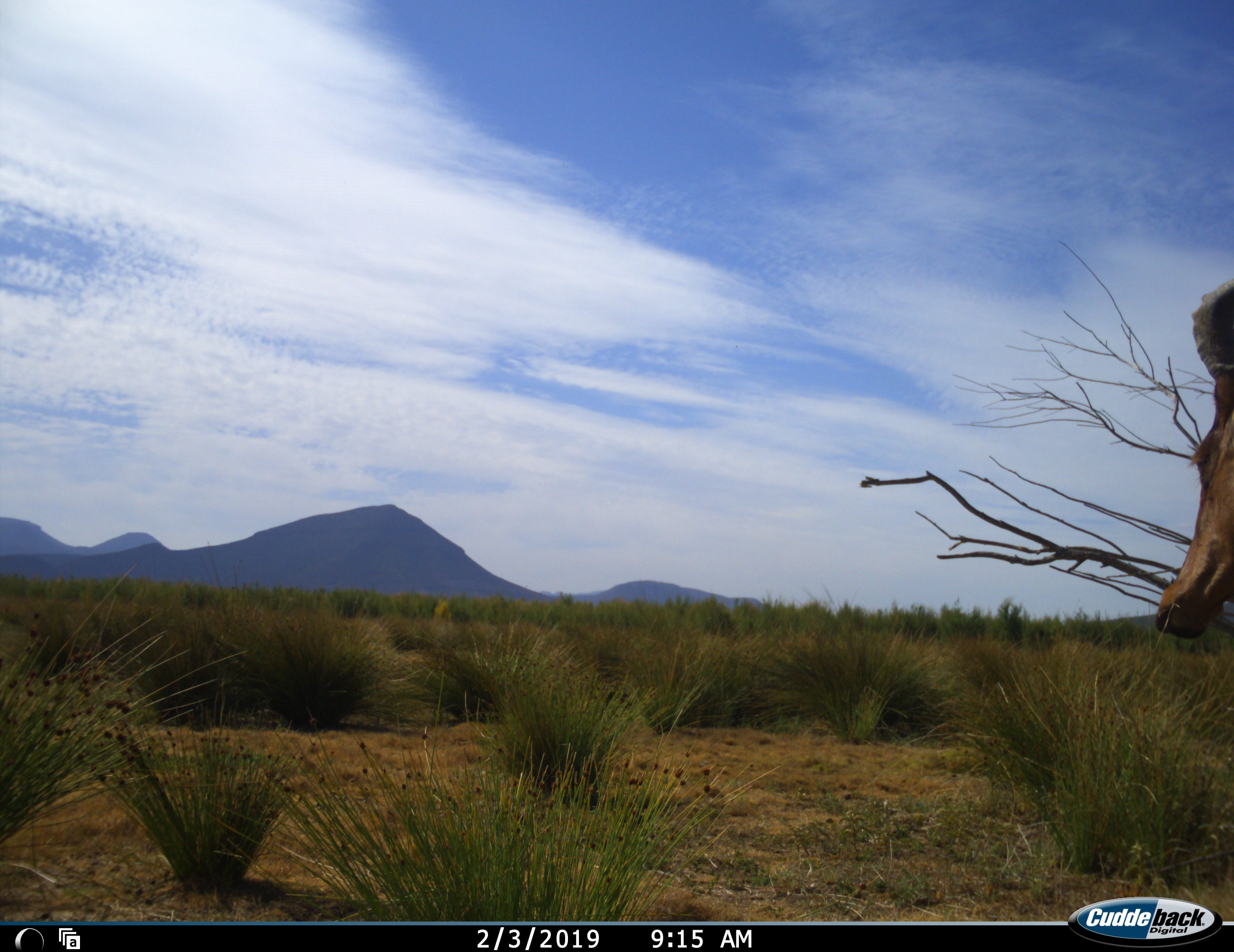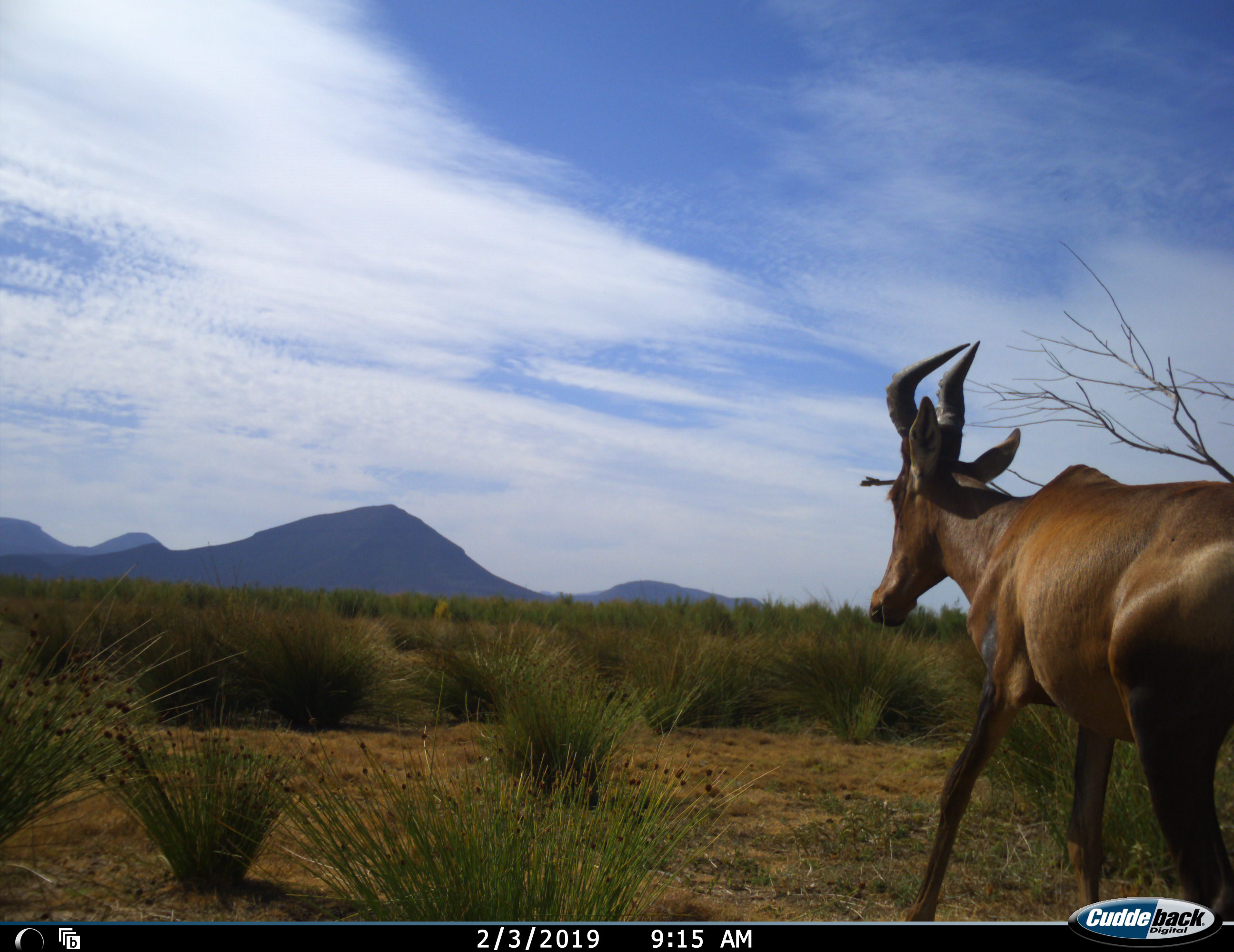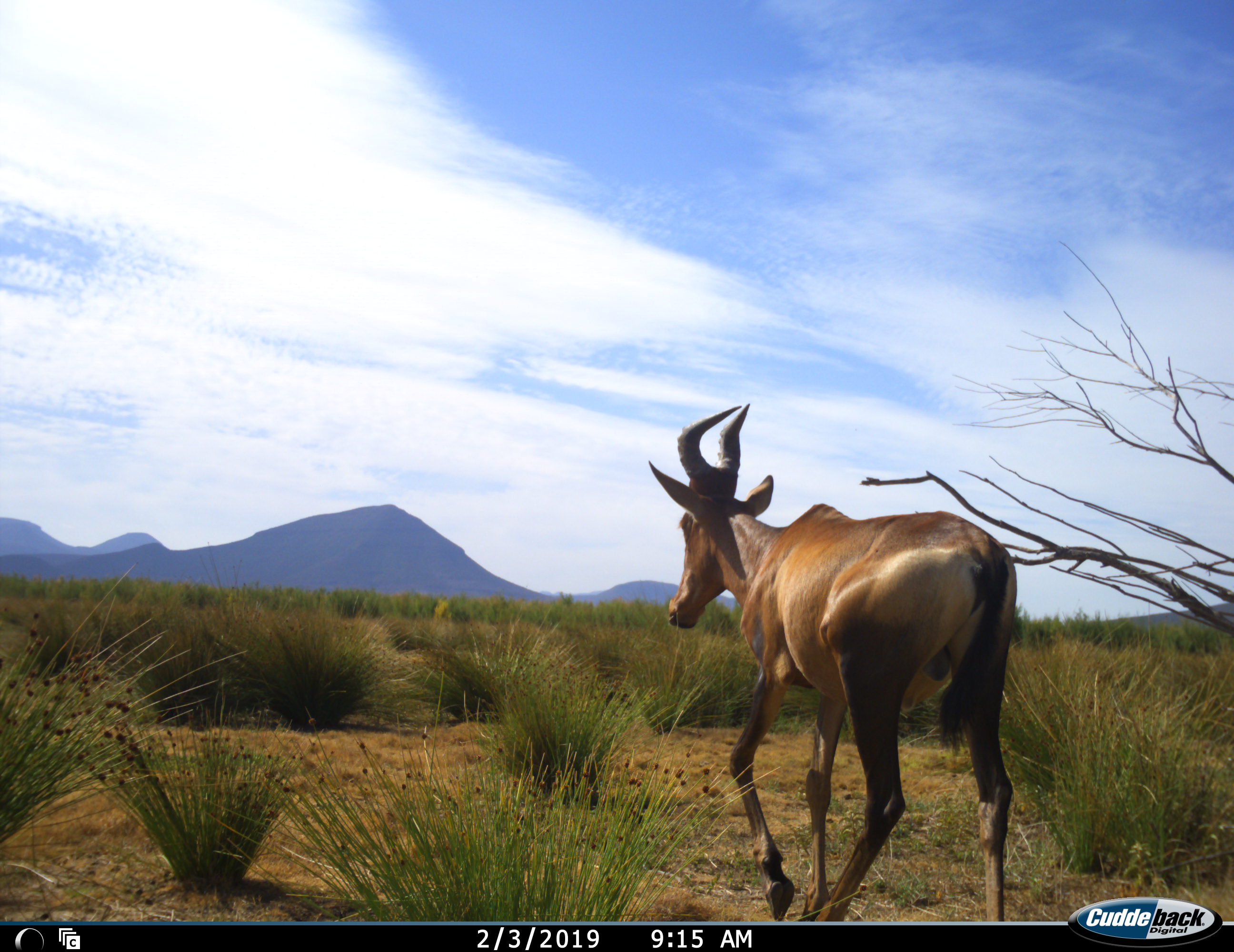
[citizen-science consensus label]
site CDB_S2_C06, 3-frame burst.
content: unidentified animal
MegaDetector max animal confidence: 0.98